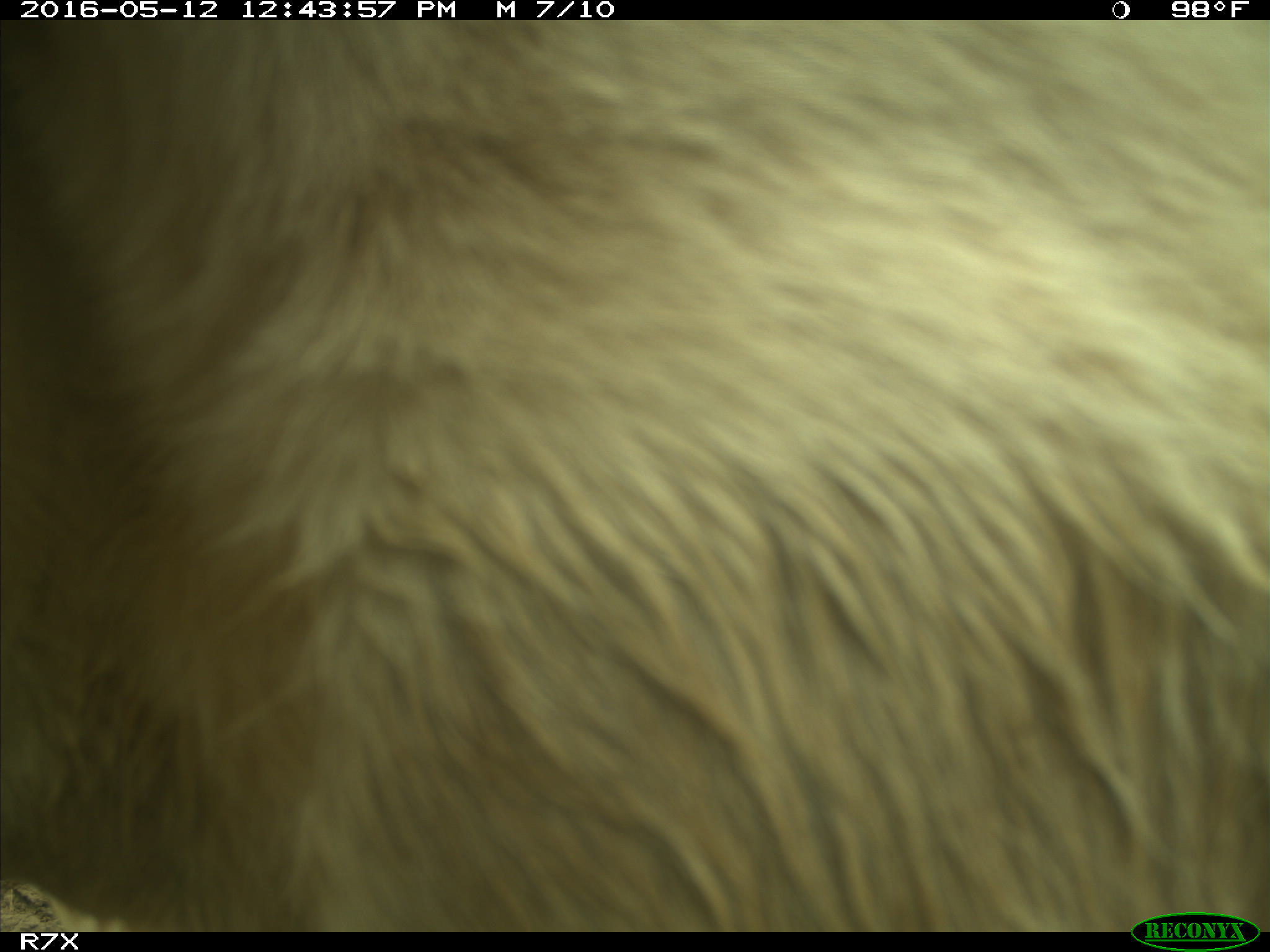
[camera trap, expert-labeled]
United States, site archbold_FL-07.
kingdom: Animalia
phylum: Chordata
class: Mammalia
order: Artiodactyla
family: Bovidae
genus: Bos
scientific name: Bos taurus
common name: domestic cow